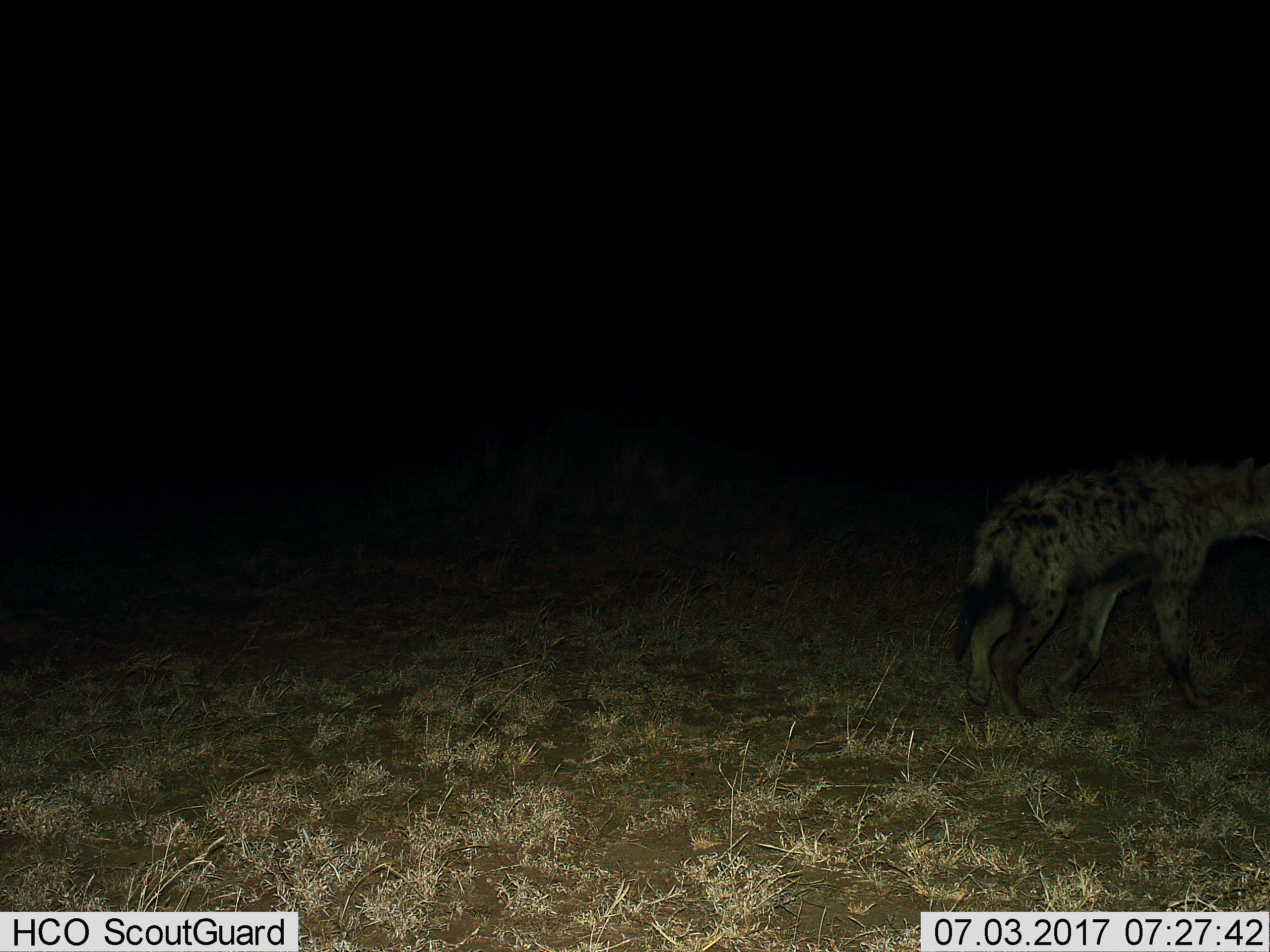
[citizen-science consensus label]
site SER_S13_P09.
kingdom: Animalia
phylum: Chordata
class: Mammalia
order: Carnivora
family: Hyaenidae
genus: Crocuta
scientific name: Crocuta crocuta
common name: spotted hyena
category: hyenaspotted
Hyenaspotted (spotted hyena) (Crocuta crocuta), count 1. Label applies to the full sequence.